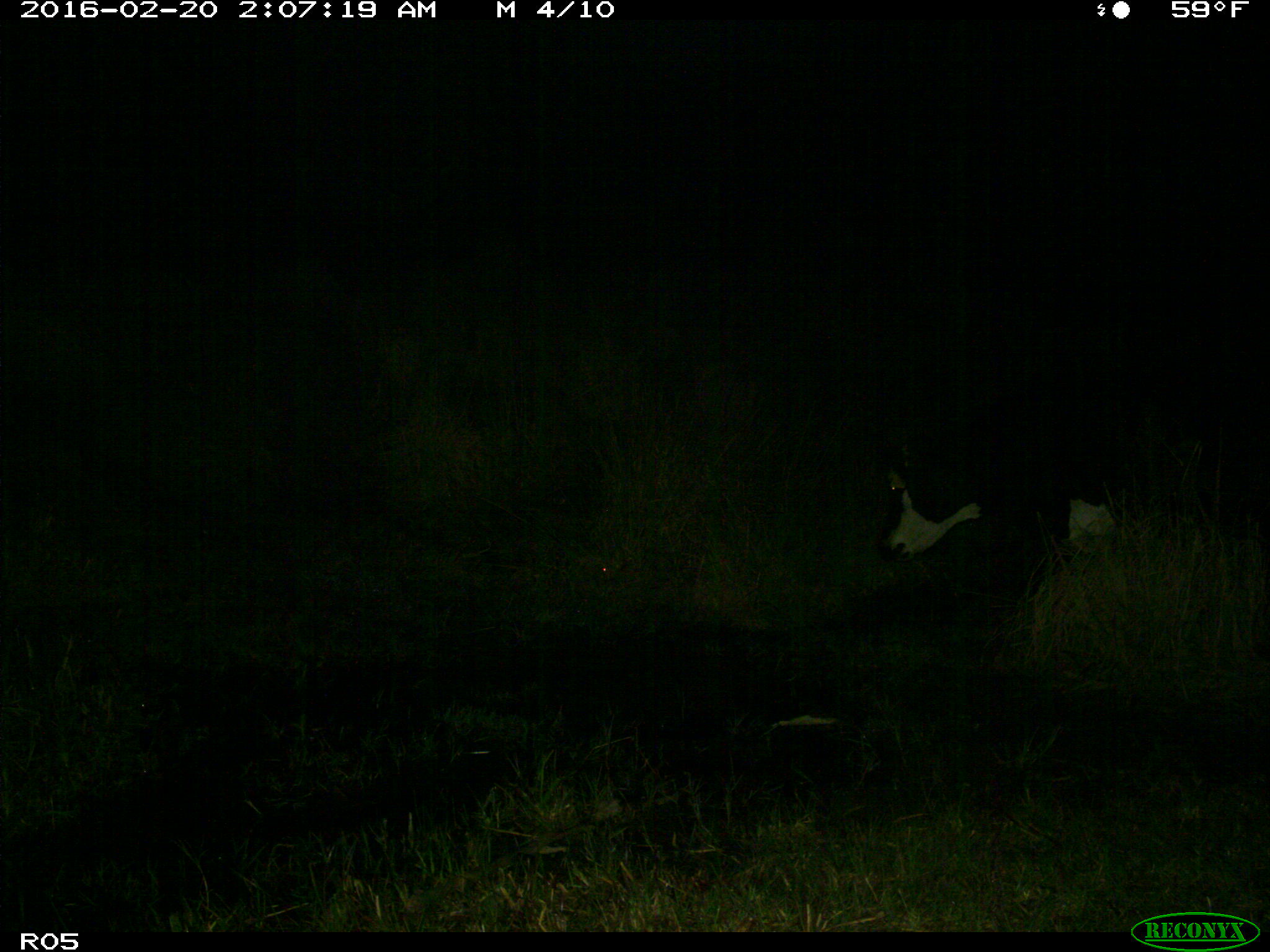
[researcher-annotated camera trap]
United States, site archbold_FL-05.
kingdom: Animalia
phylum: Chordata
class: Mammalia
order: Artiodactyla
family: Bovidae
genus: Bos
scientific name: Bos taurus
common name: domestic cow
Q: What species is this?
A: Bos taurus (domestic cow).